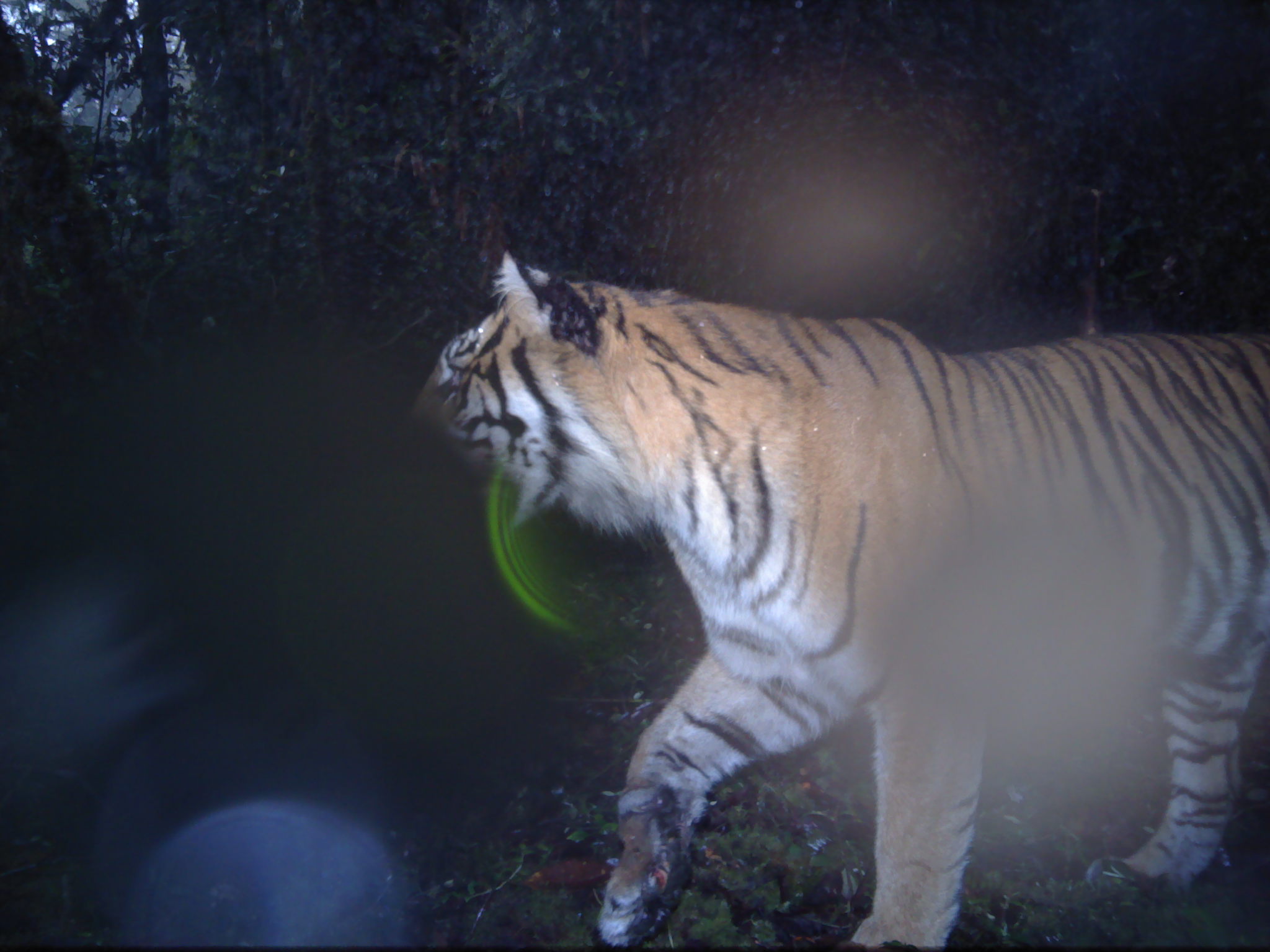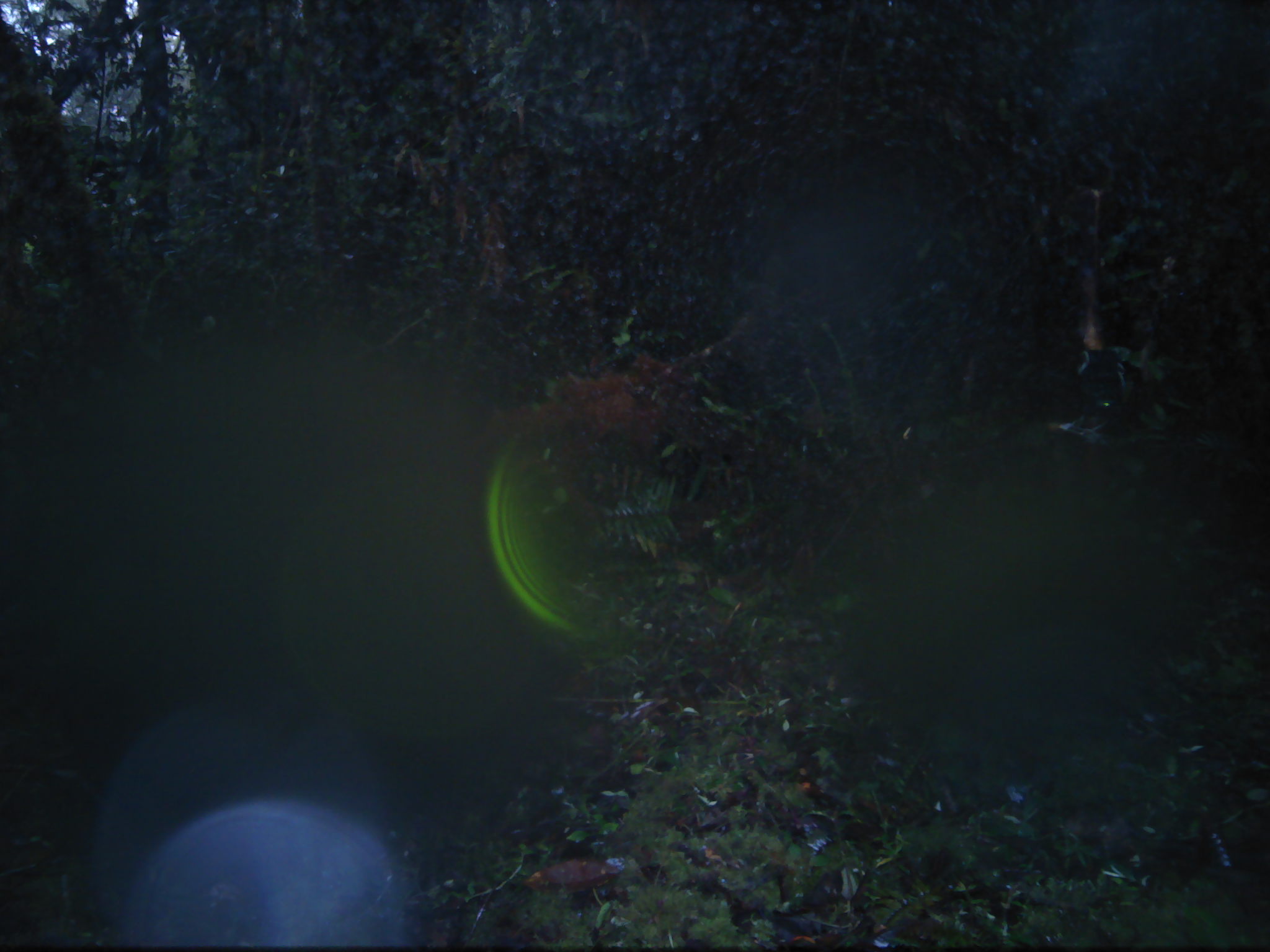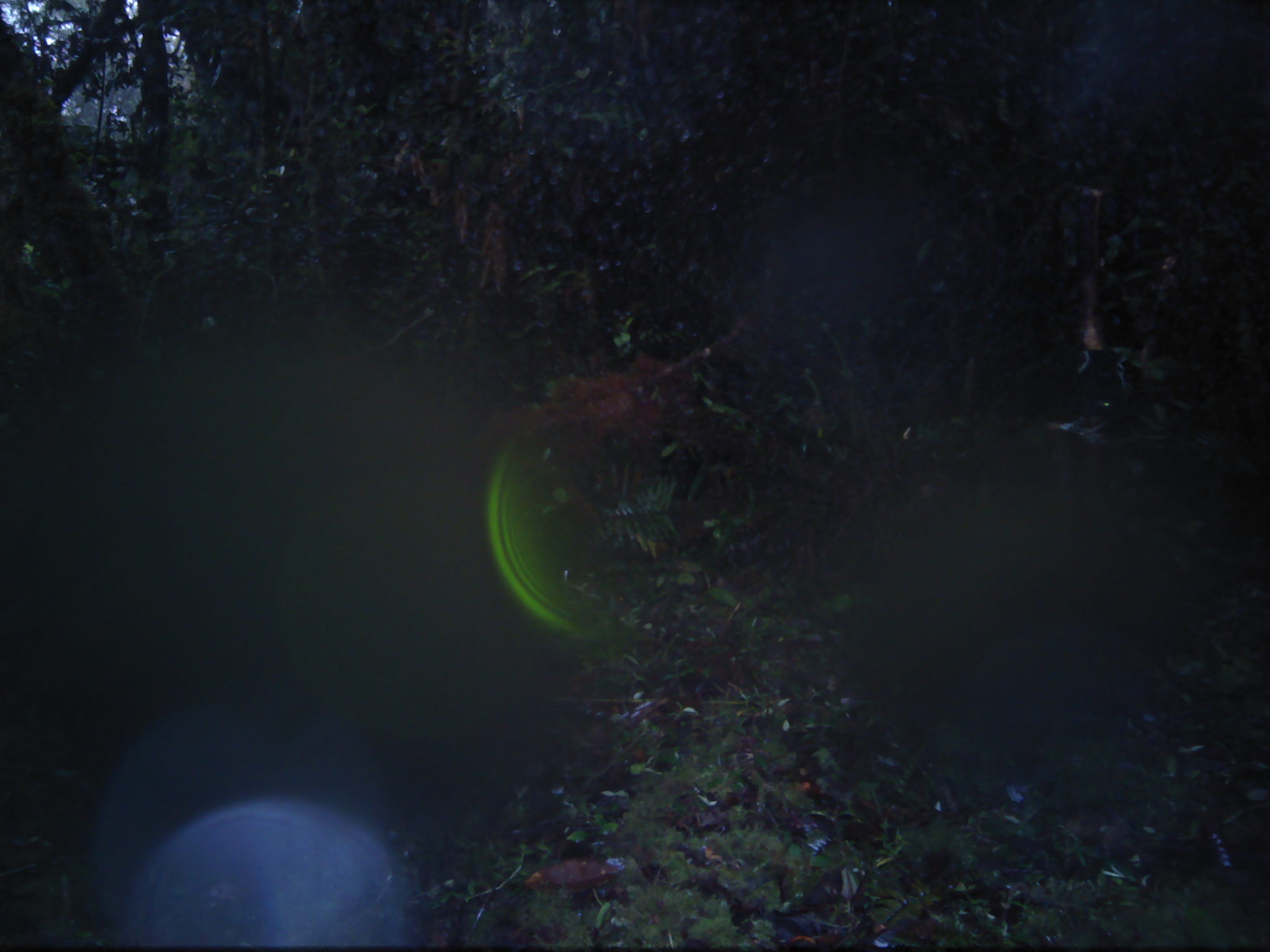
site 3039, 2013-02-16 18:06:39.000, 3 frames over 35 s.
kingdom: Animalia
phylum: Chordata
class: Mammalia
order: Carnivora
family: Felidae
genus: Panthera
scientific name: Panthera tigris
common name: tiger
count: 1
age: adult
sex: female